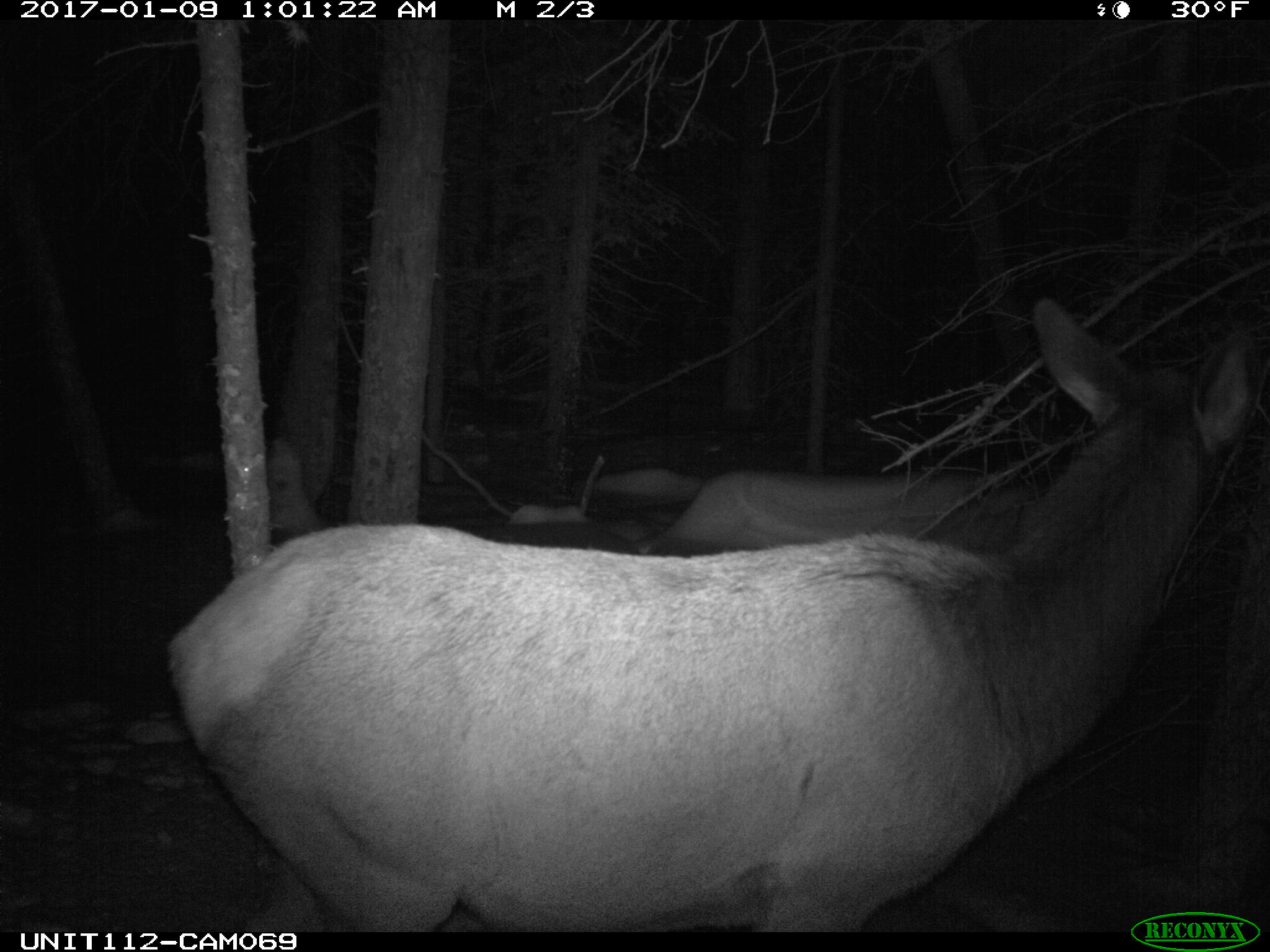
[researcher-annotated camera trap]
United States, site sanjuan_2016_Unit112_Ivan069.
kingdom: Animalia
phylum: Chordata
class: Mammalia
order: Artiodactyla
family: Cervidae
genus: Cervus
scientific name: Cervus elaphus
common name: red deer